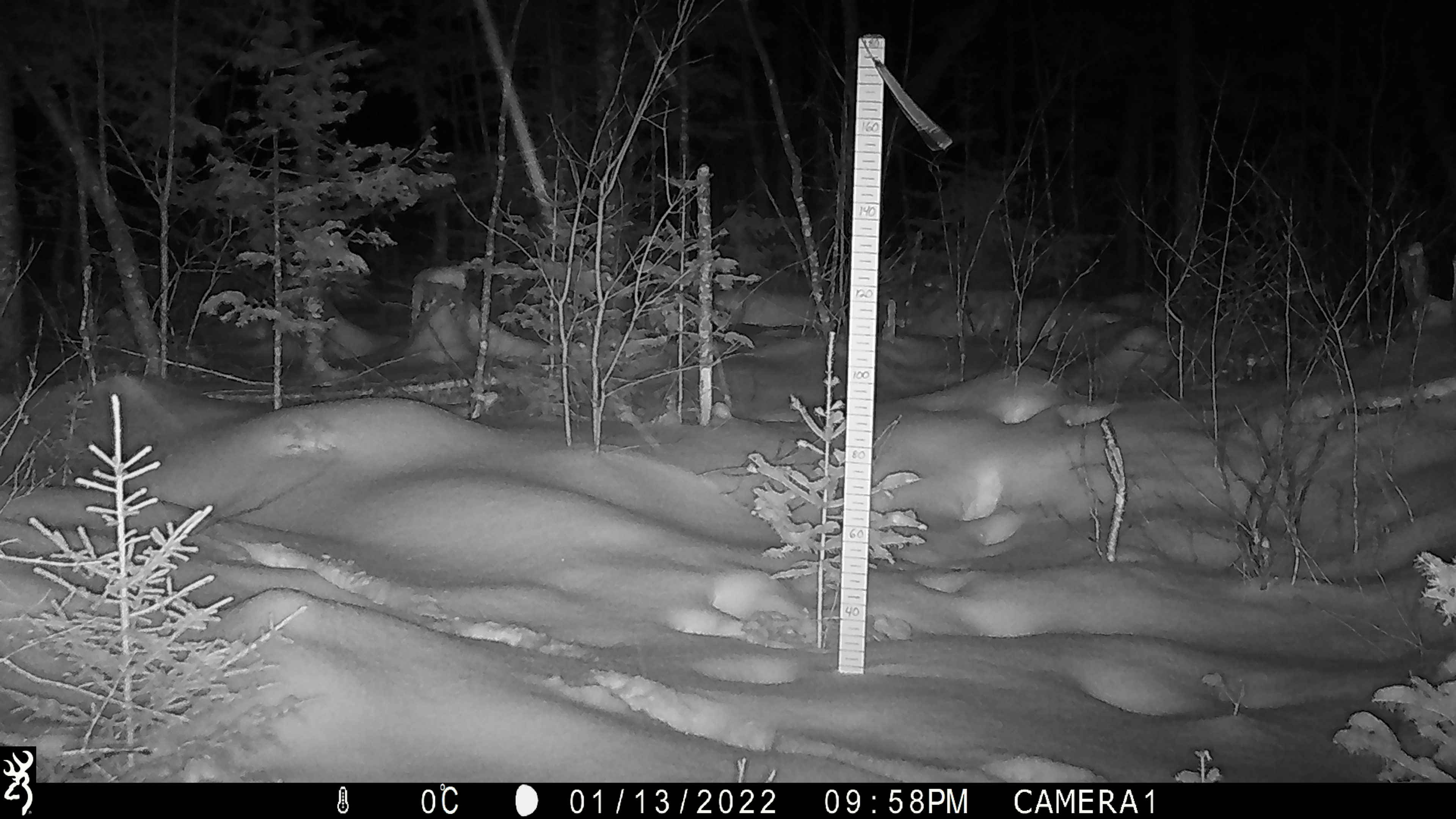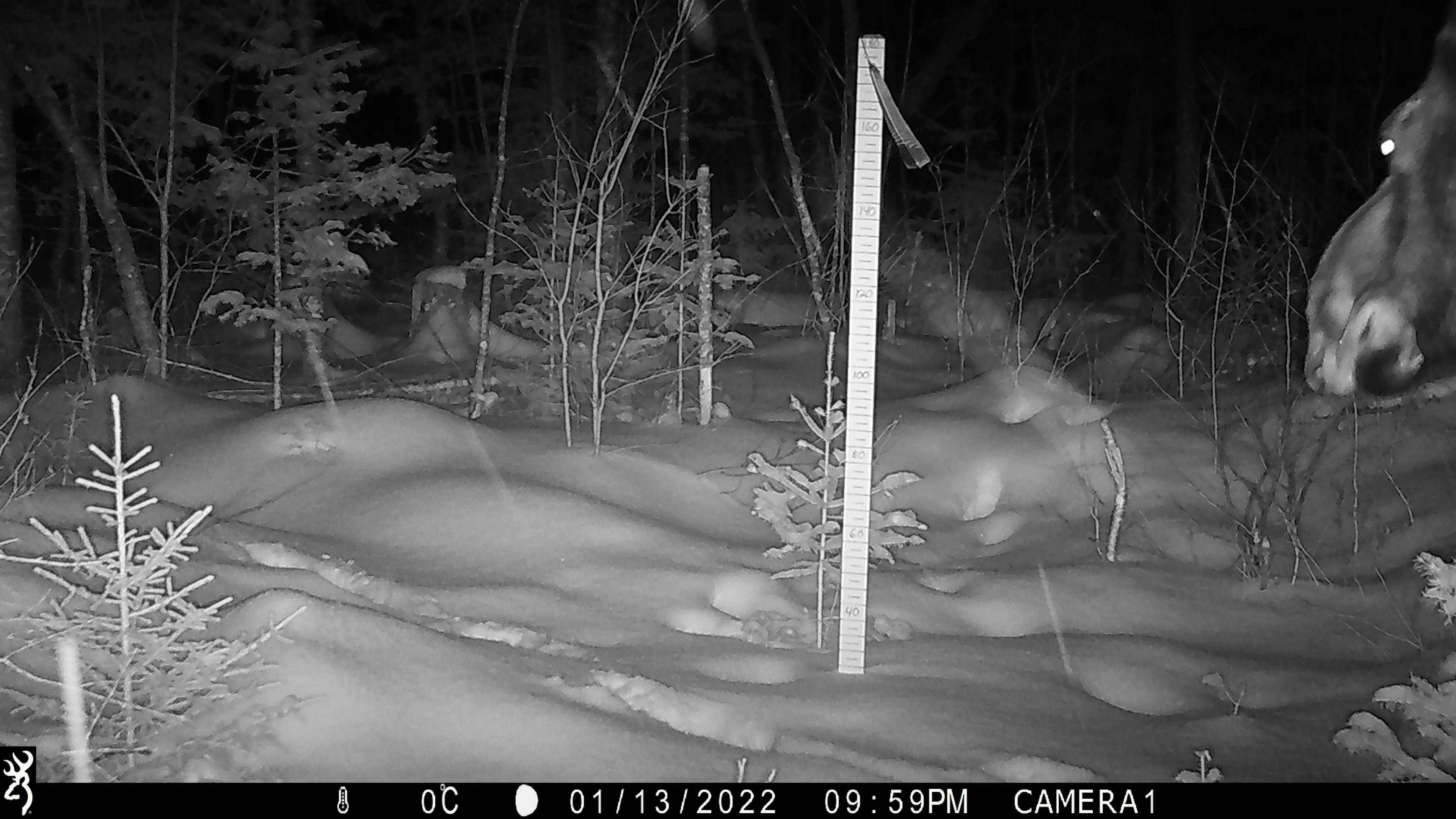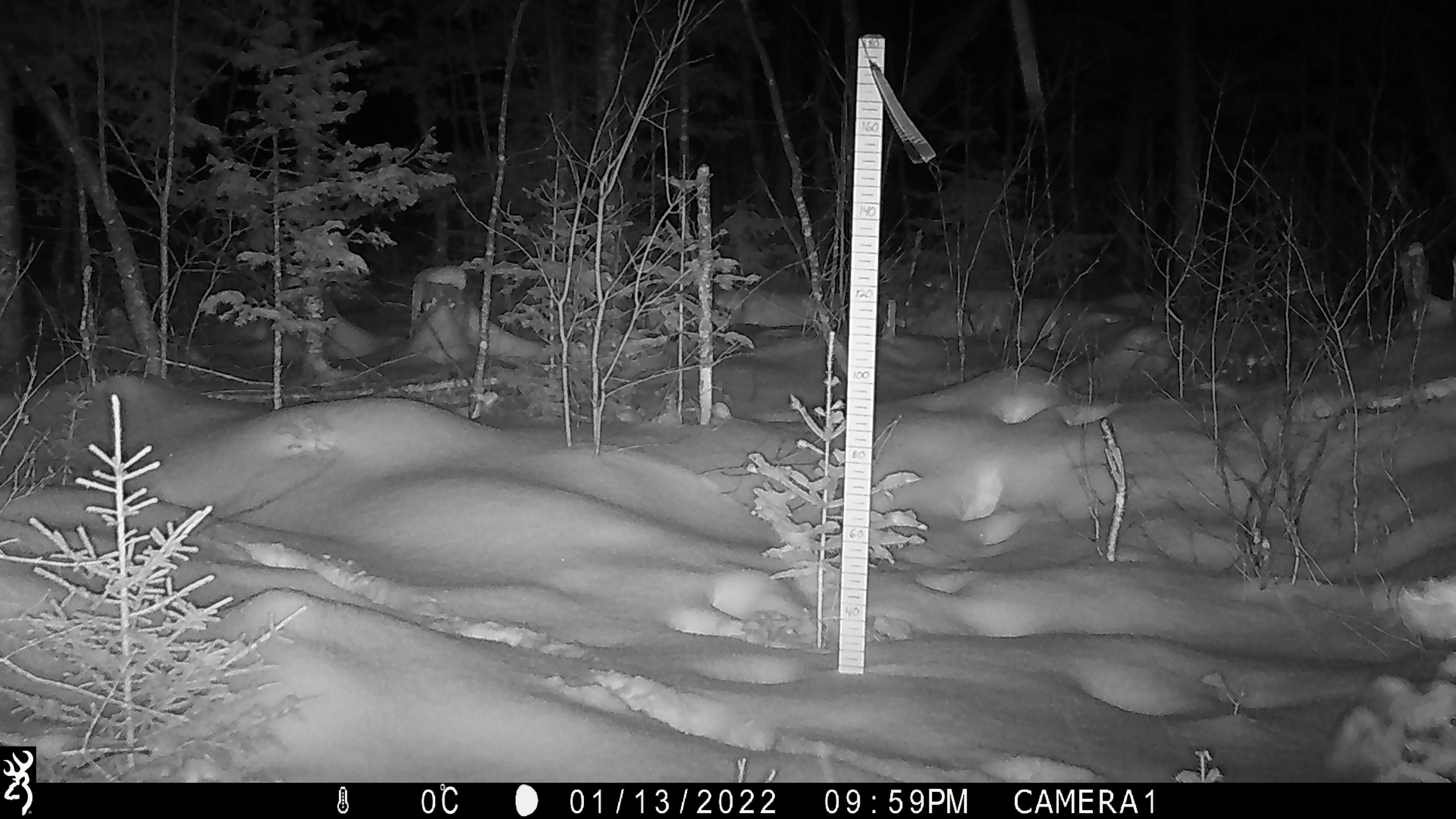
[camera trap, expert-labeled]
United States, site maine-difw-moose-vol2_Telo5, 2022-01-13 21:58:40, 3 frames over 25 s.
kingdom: Animalia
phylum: Chordata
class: Mammalia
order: Artiodactyla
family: Cervidae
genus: Alces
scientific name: Alces alces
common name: moose